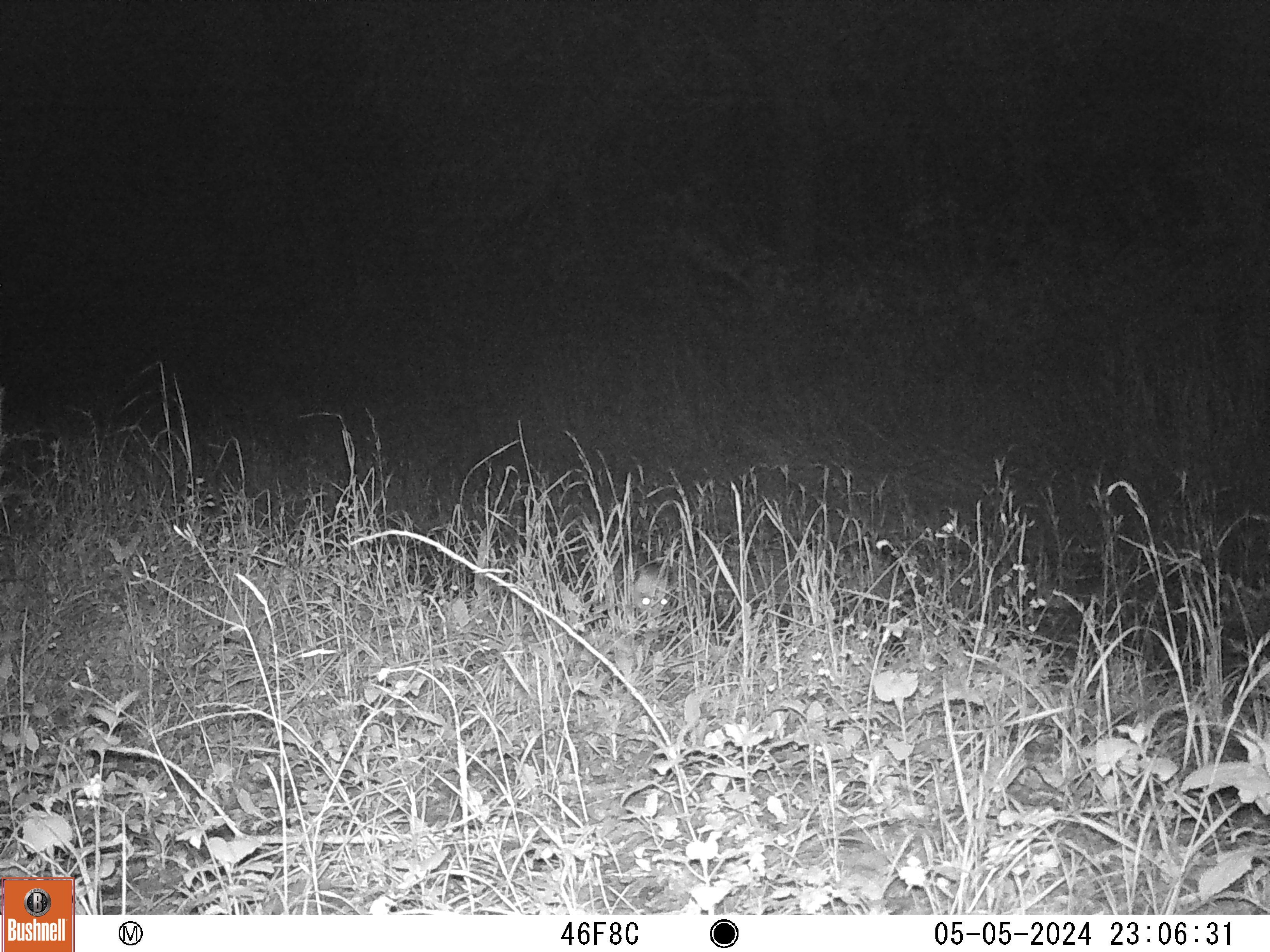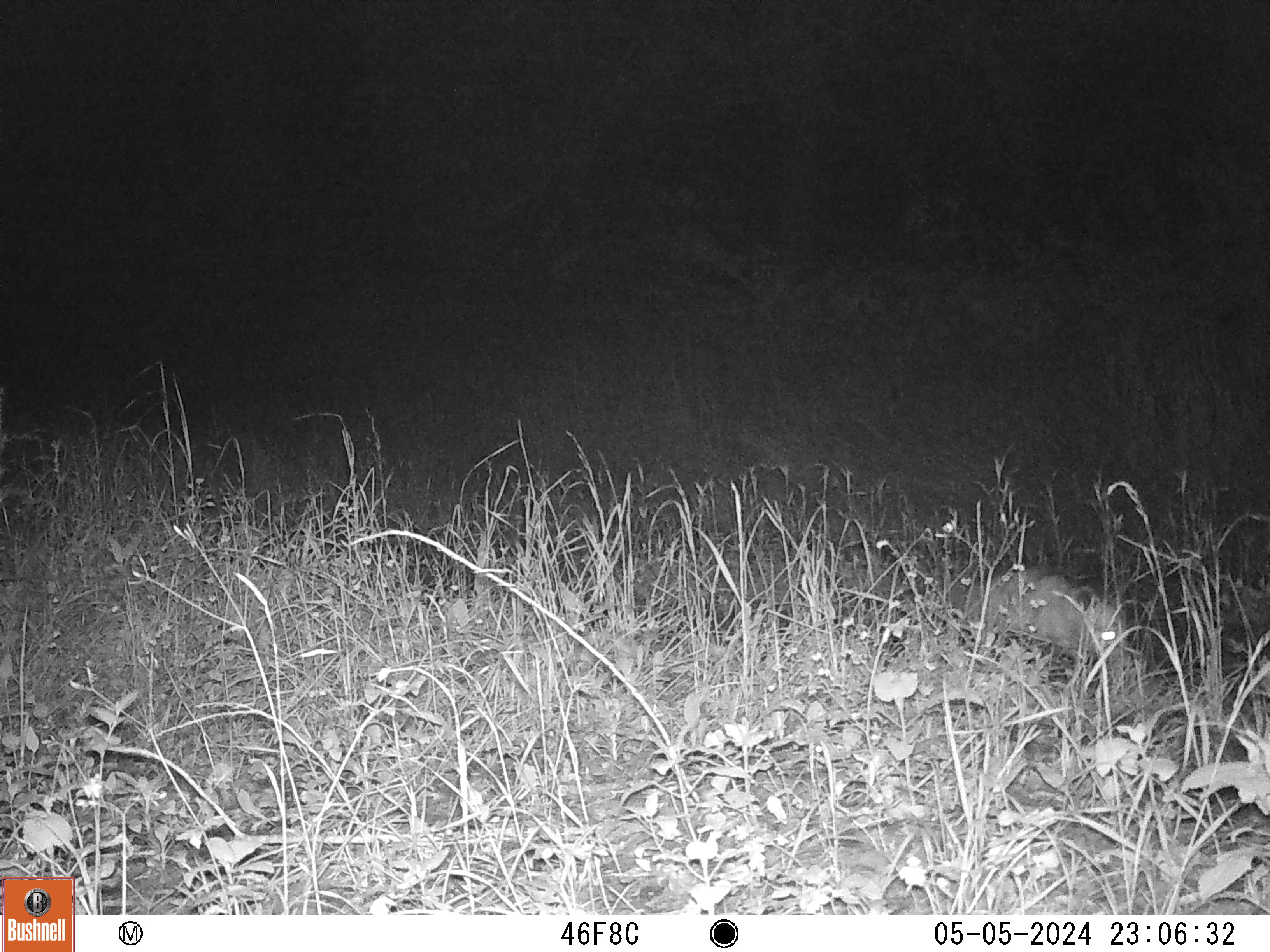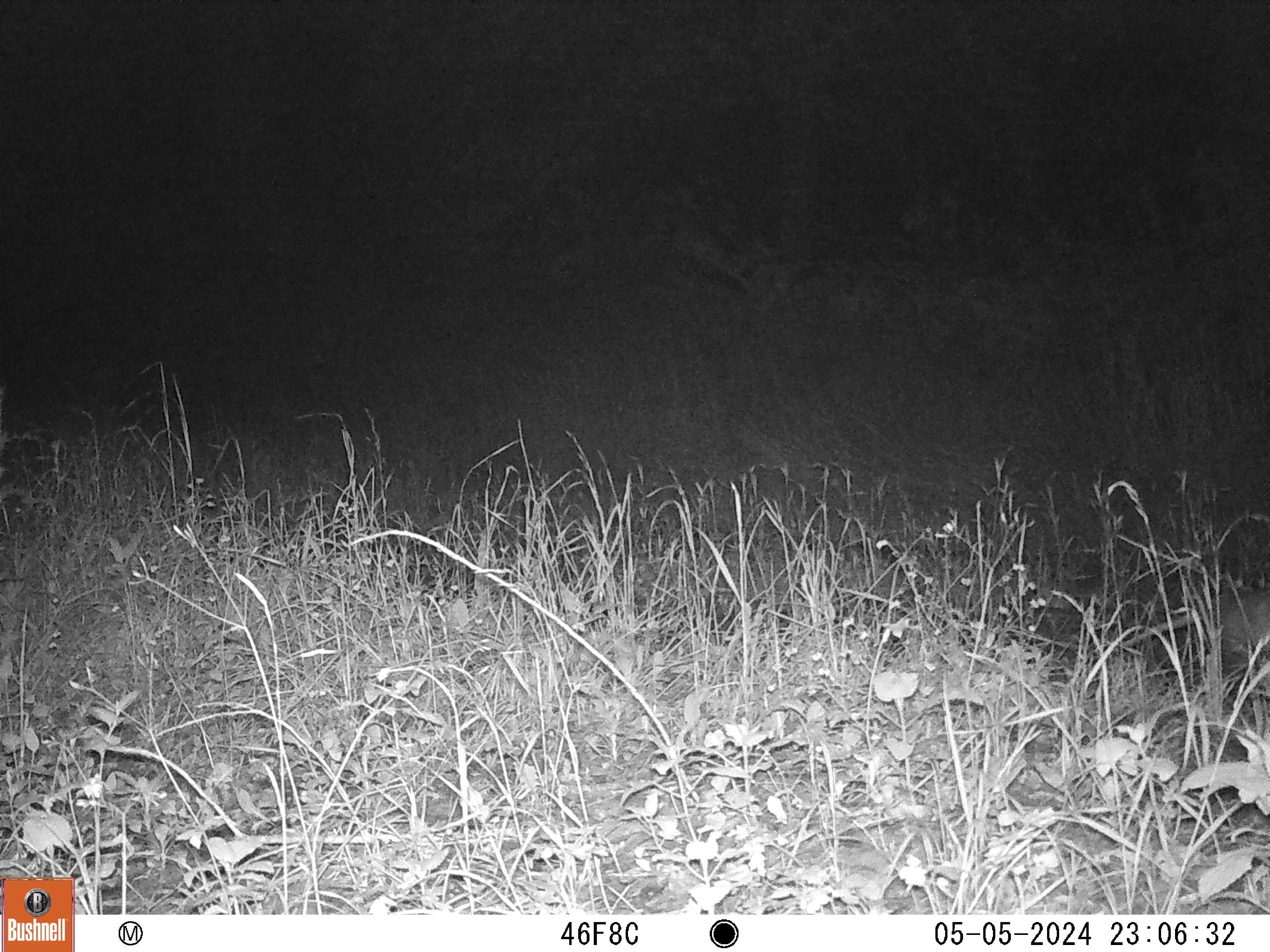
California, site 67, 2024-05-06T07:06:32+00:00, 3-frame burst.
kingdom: Animalia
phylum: Chordata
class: Mammalia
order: Didelphimorphia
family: Didelphidae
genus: Didelphis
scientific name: Didelphis virginiana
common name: virginia opossum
Virginia opossum (Didelphis virginiana).